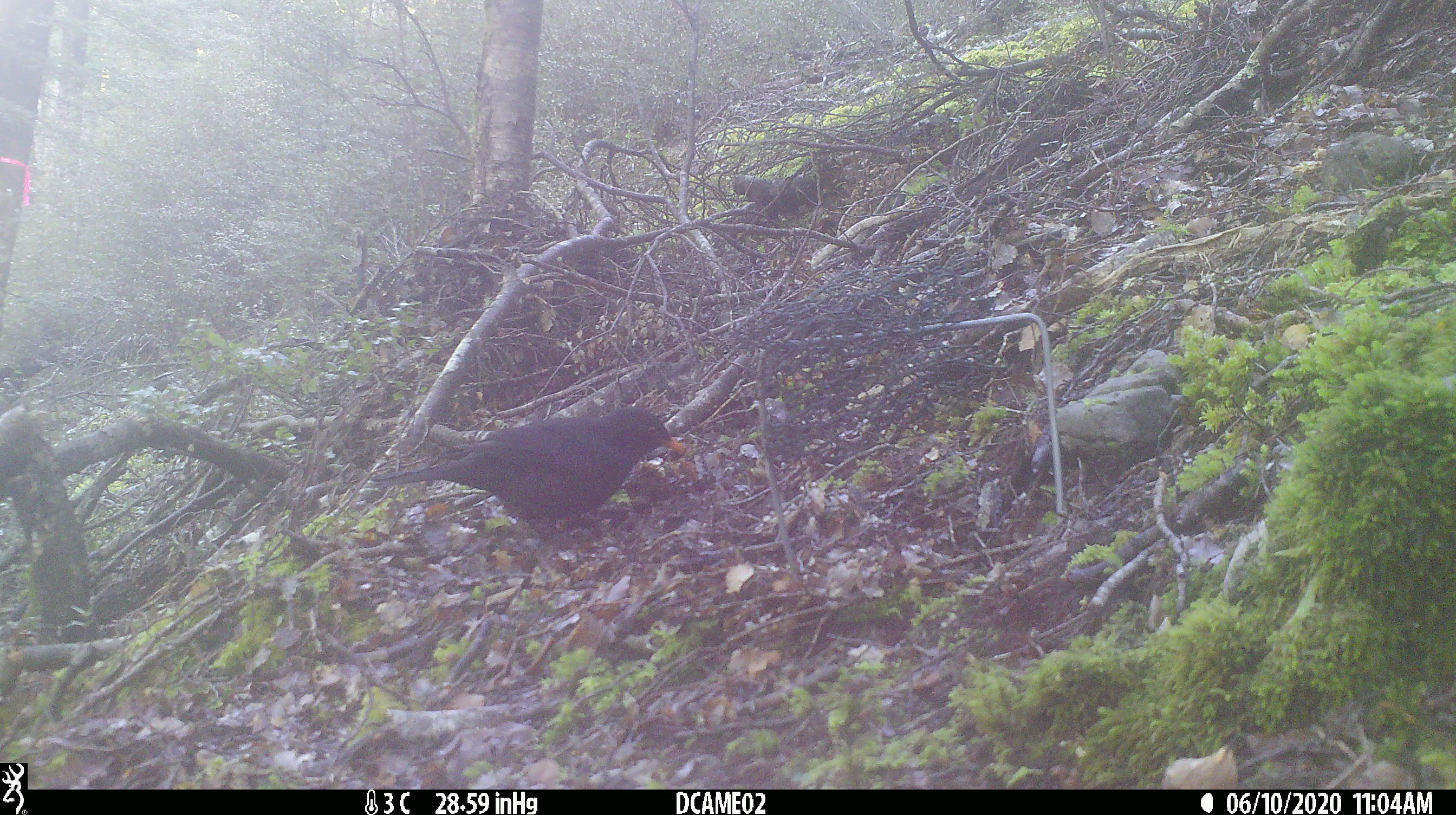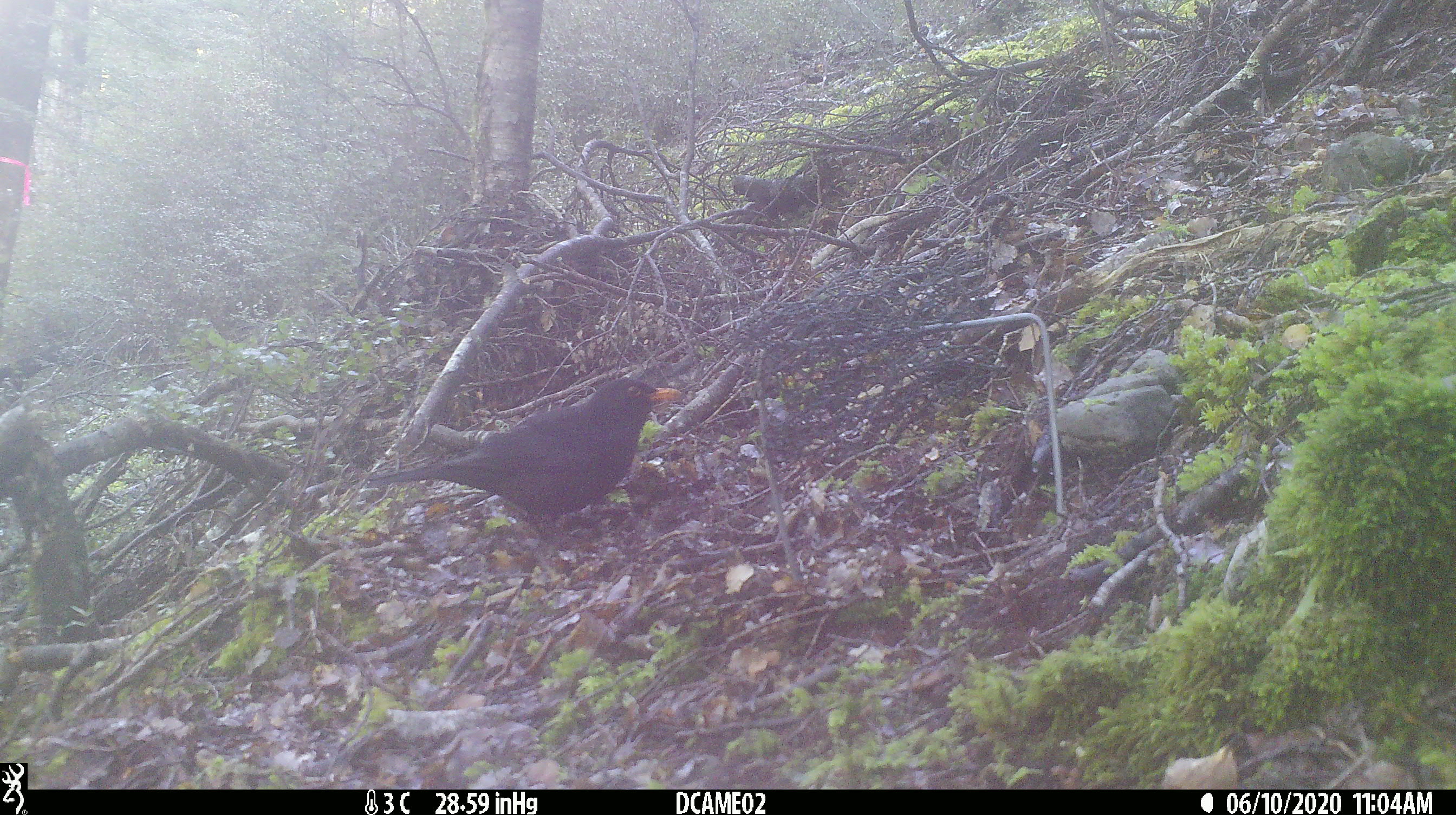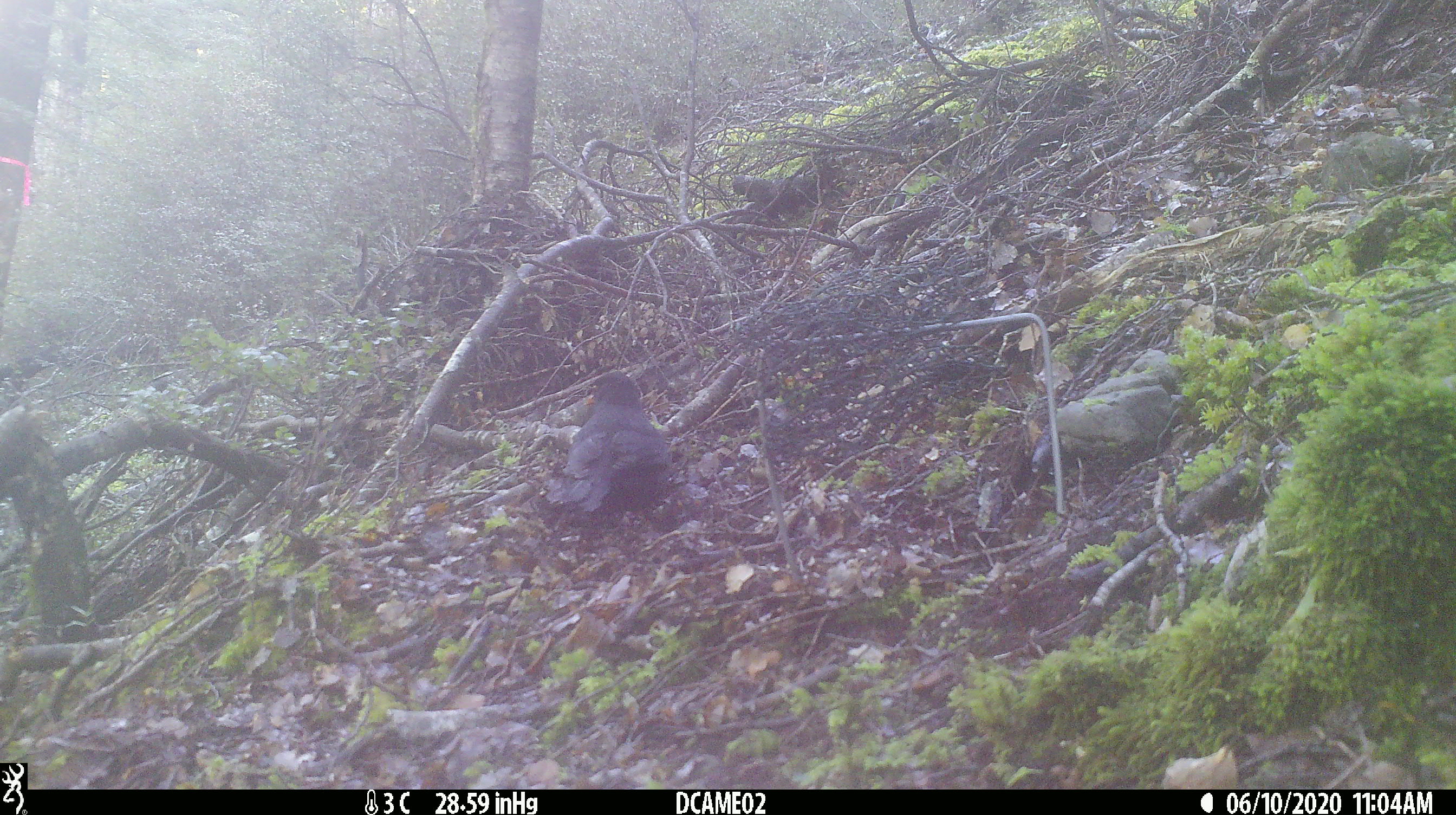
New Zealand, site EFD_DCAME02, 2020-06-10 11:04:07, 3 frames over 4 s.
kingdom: Animalia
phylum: Chordata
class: Aves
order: Passeriformes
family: Turdidae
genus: Turdus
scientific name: Turdus merula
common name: eurasian blackbird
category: blackbird